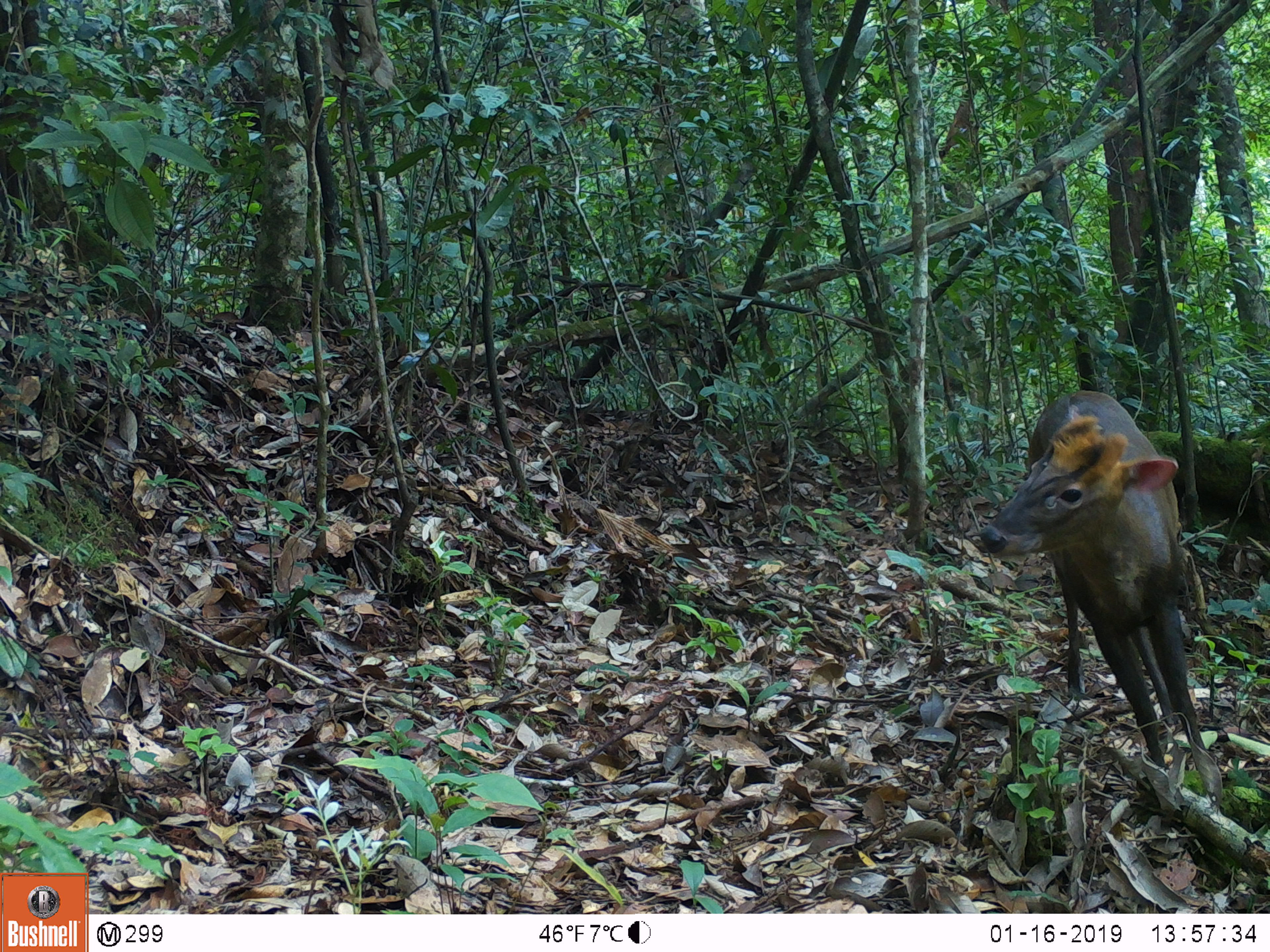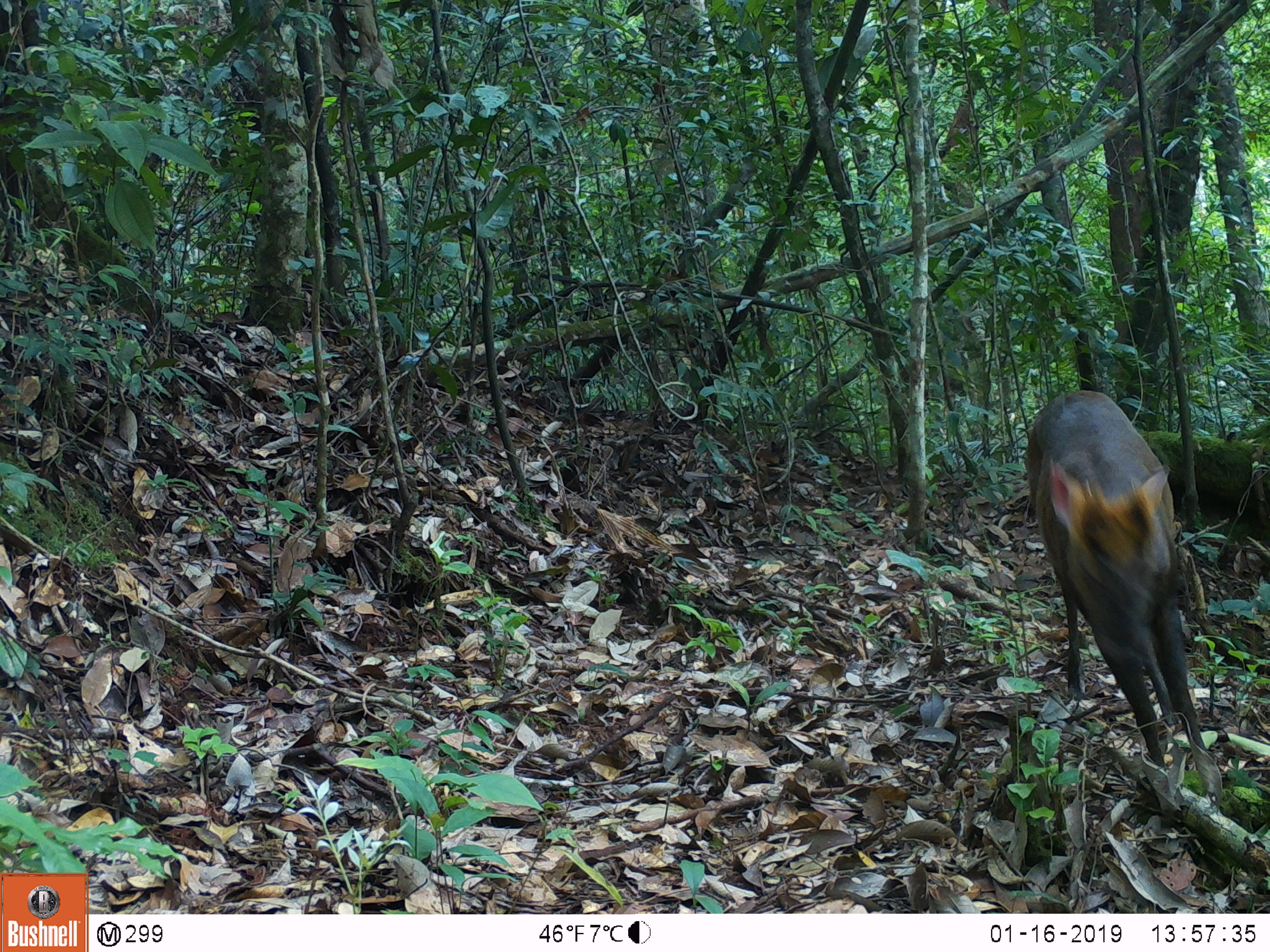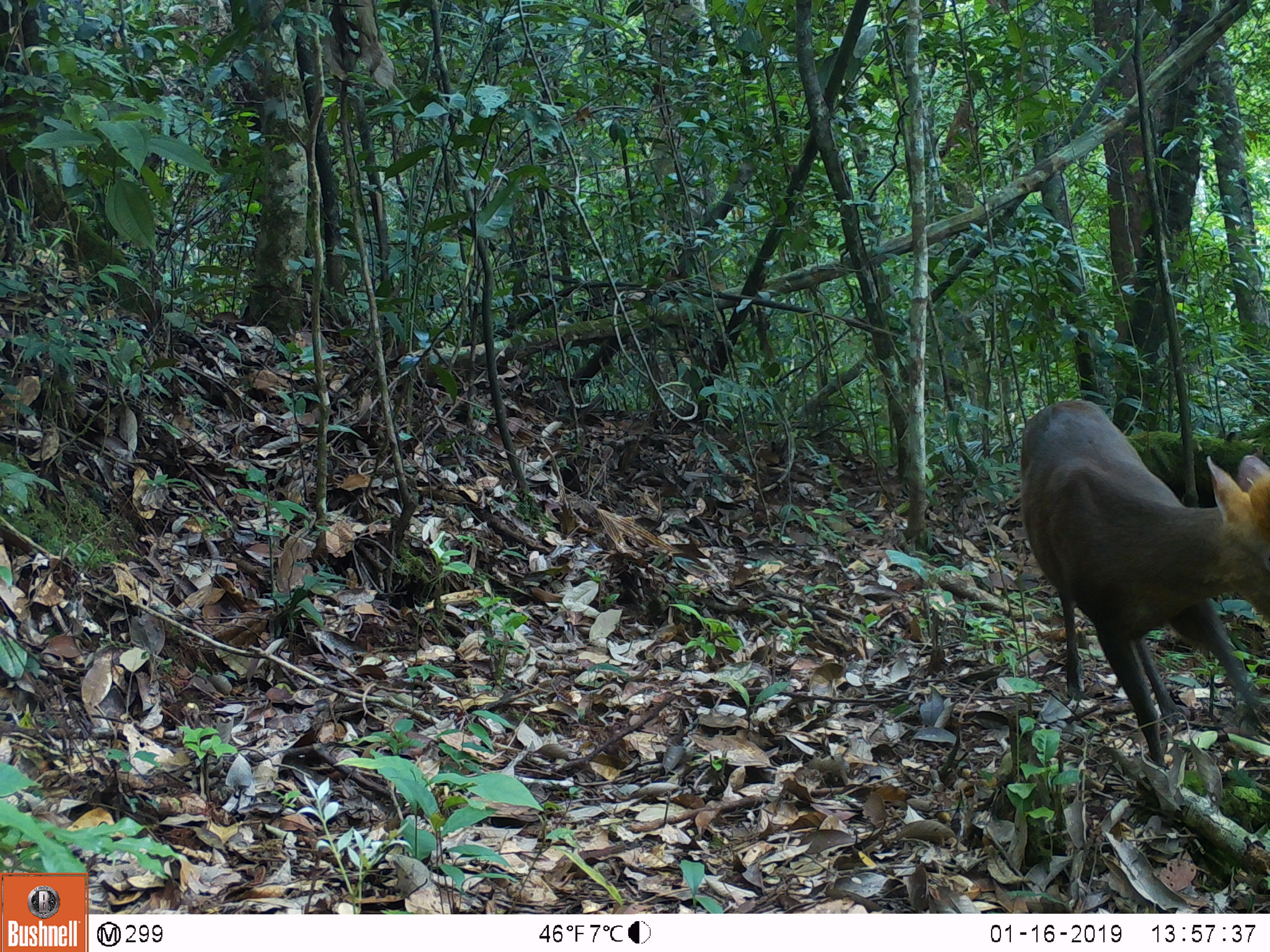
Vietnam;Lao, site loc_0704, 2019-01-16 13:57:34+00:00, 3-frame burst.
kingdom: Animalia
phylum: Chordata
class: Mammalia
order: Artiodactyla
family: Cervidae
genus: Muntiacus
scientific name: Muntiacus rooseveltorum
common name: roosevelt's muntjac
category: roosevelts muntjac group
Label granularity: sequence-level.